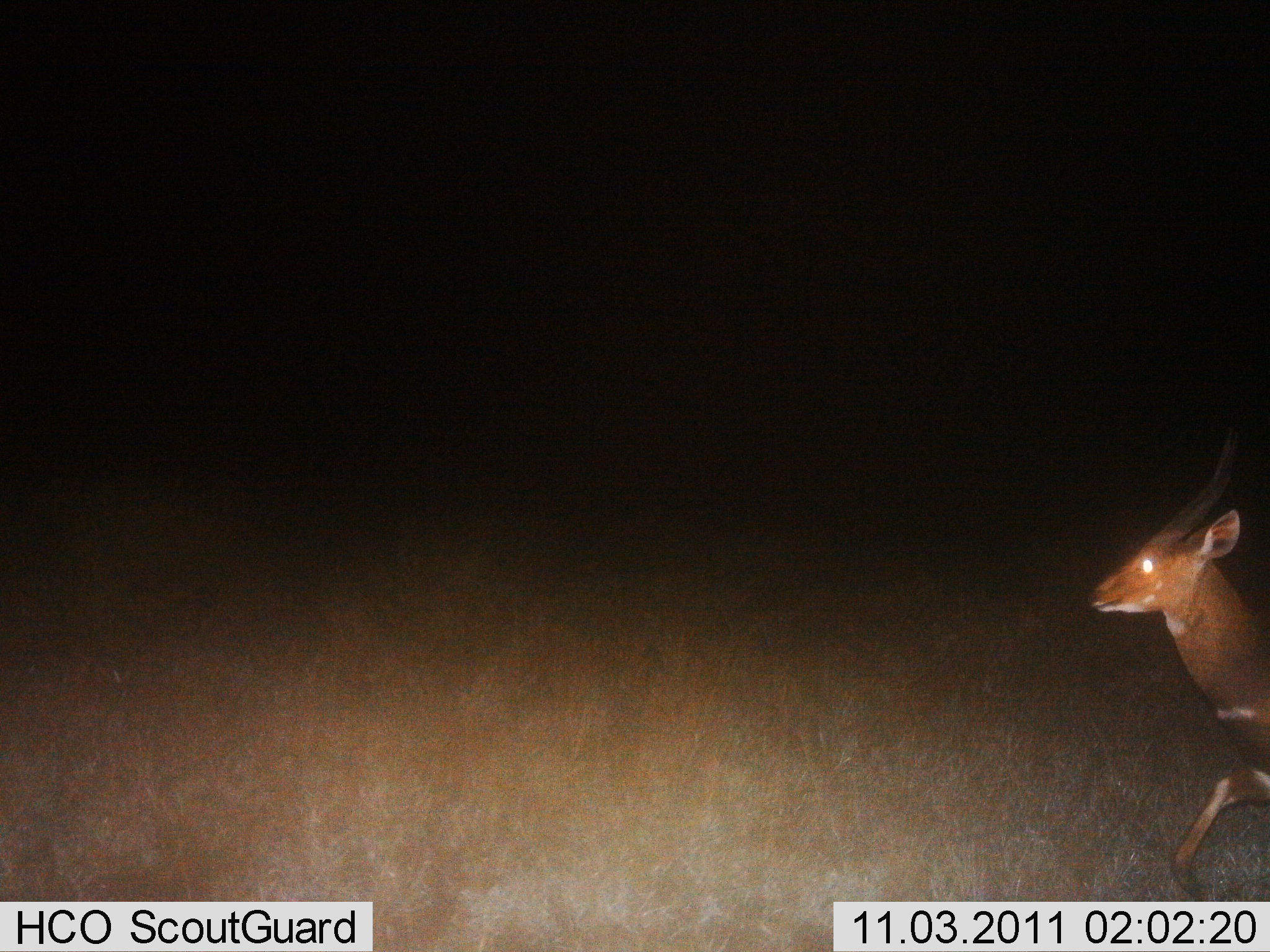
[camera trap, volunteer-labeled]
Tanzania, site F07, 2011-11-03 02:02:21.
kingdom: Animalia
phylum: Chordata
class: Mammalia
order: Artiodactyla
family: Bovidae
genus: Tragelaphus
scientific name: Tragelaphus scriptus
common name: bushbuck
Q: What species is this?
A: Bushbuck (Tragelaphus scriptus).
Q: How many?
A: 1.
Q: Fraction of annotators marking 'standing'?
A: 0%.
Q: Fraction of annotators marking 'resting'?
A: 0%.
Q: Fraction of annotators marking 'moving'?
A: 100%.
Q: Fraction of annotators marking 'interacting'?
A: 0%.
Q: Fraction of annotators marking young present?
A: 0%.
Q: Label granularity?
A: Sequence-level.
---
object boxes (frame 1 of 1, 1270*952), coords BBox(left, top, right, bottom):
animal: BBox(1087, 430, 1267, 898)